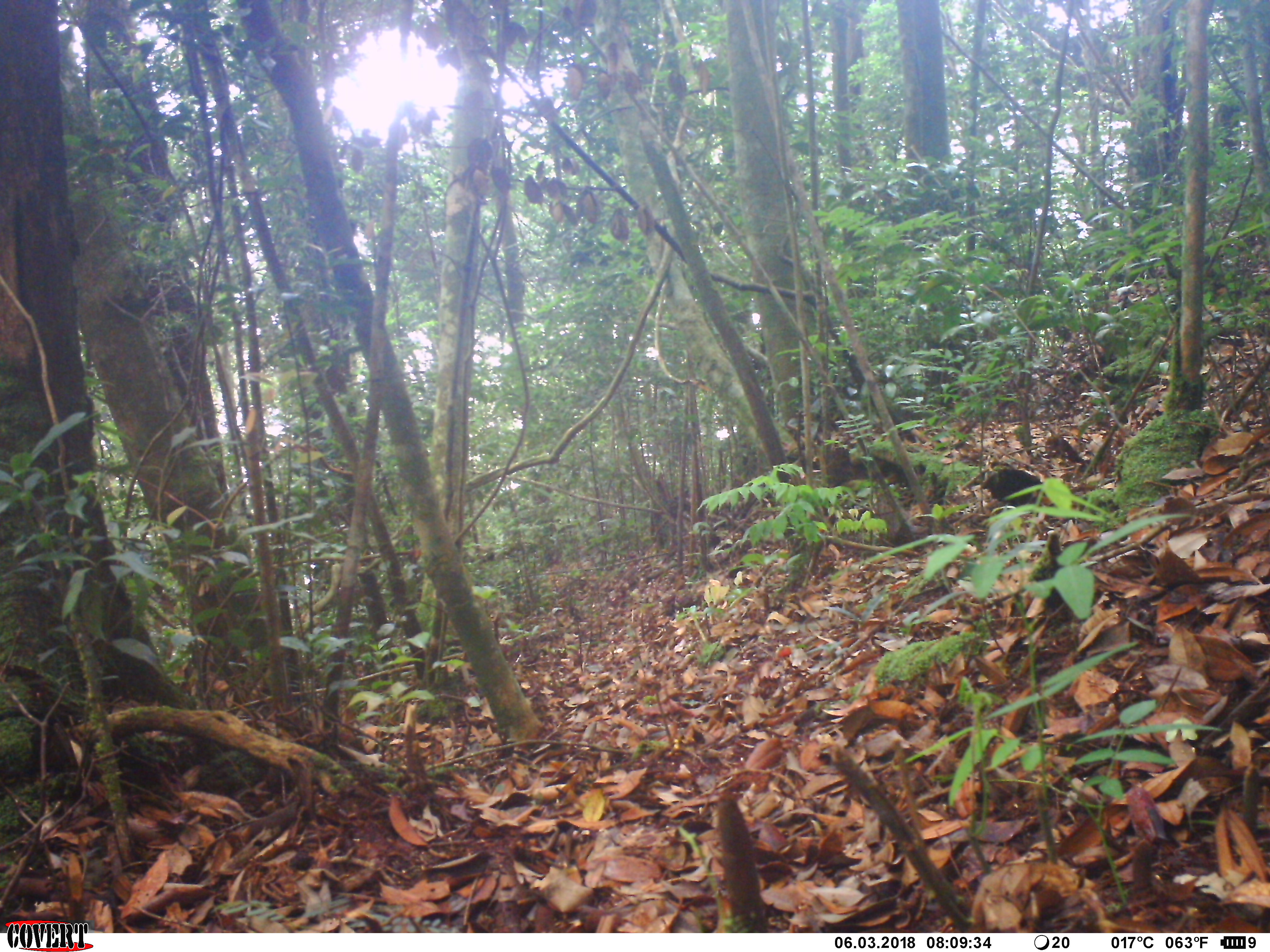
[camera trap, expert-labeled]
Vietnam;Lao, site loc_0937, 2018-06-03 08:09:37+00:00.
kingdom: Animalia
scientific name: Animalia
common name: animal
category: unidentified animal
Unidentified animal (animal) (Animalia). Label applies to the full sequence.